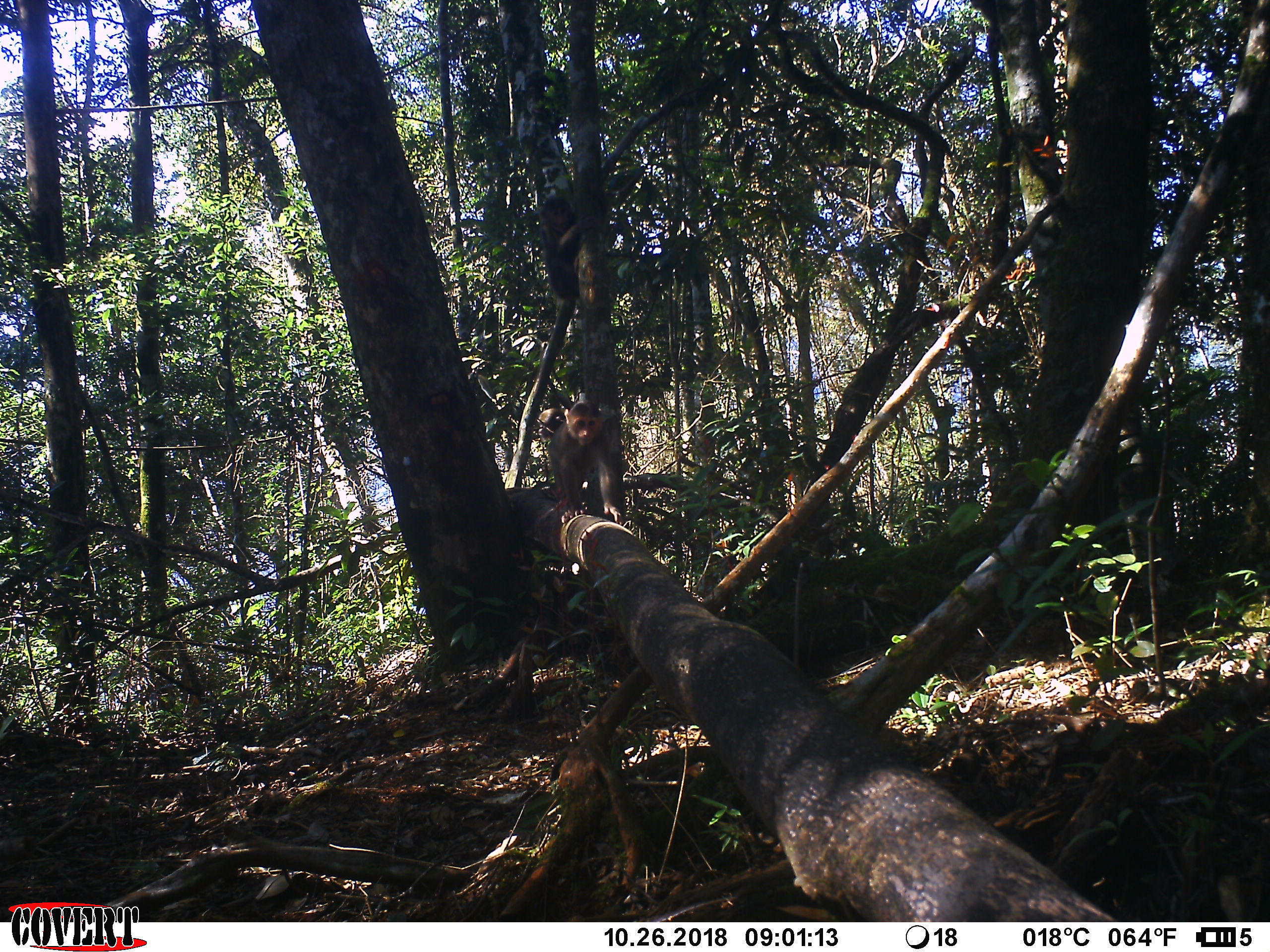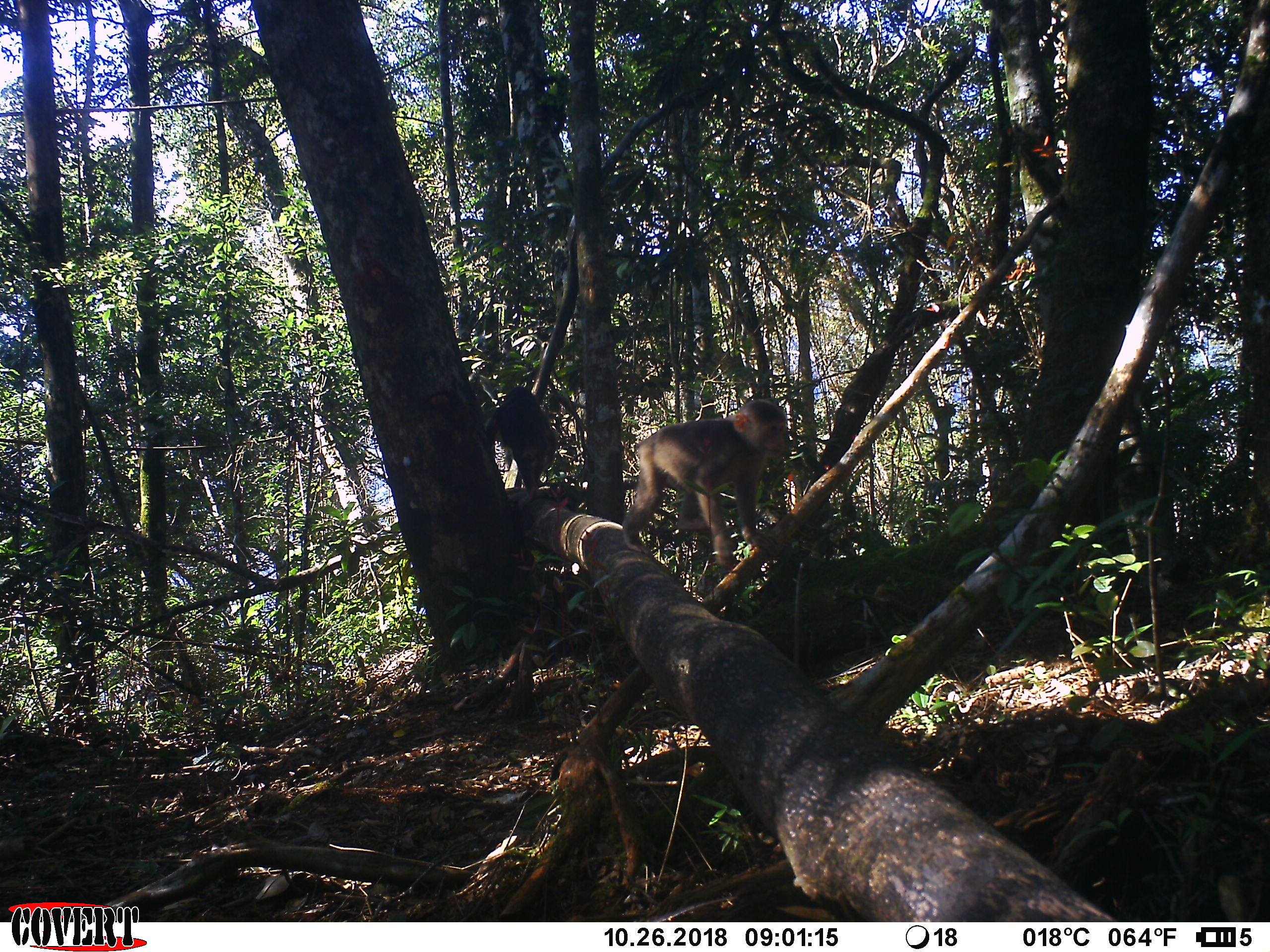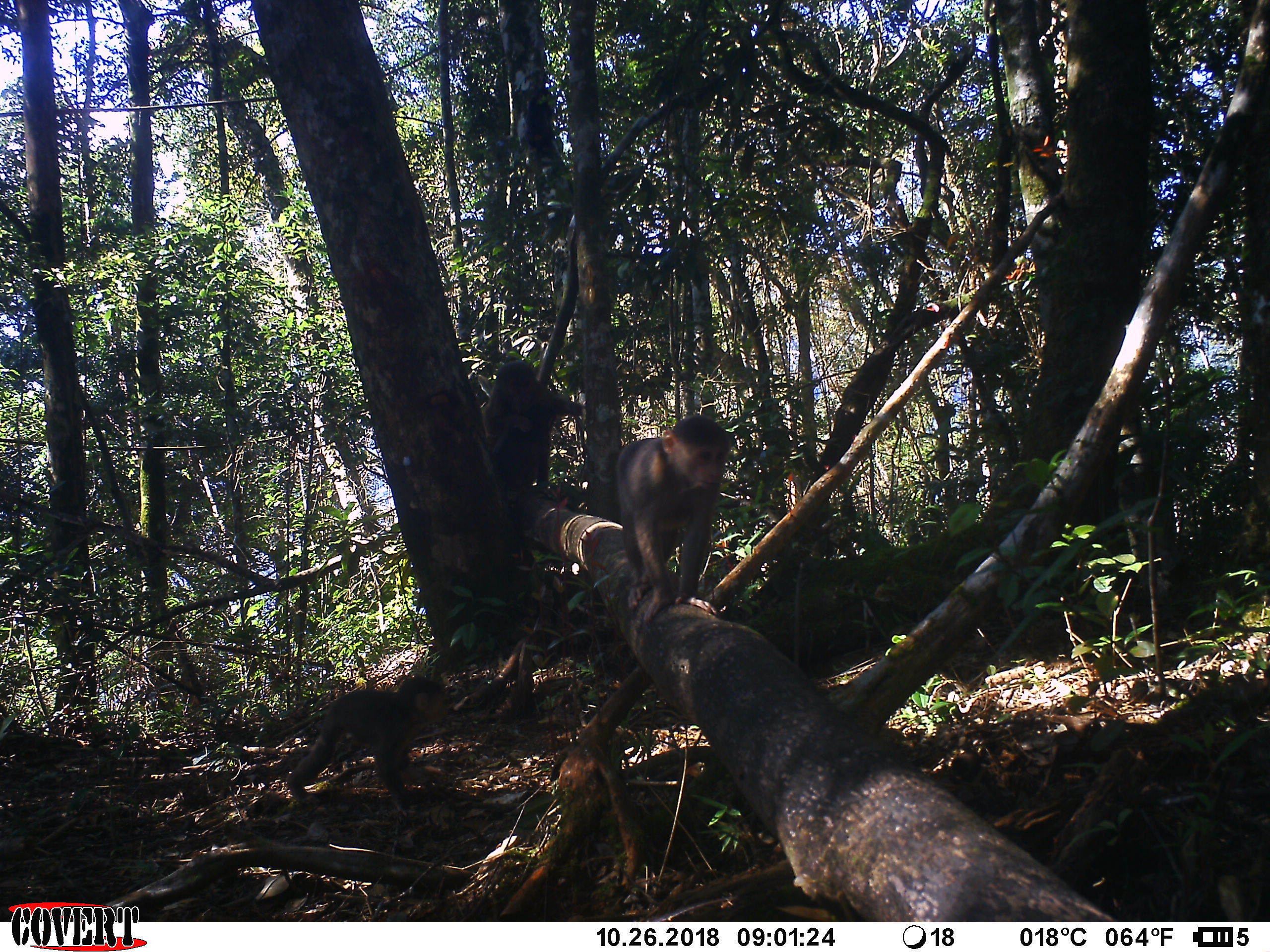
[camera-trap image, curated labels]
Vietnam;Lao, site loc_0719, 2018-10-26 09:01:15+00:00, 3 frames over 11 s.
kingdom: Animalia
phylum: Chordata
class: Mammalia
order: Primates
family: Cercopithecidae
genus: Macaca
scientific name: Macaca arctoides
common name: stump-tailed macaque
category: stump tailed macaque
Stump tailed macaque (stump-tailed macaque) (Macaca arctoides). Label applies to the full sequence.